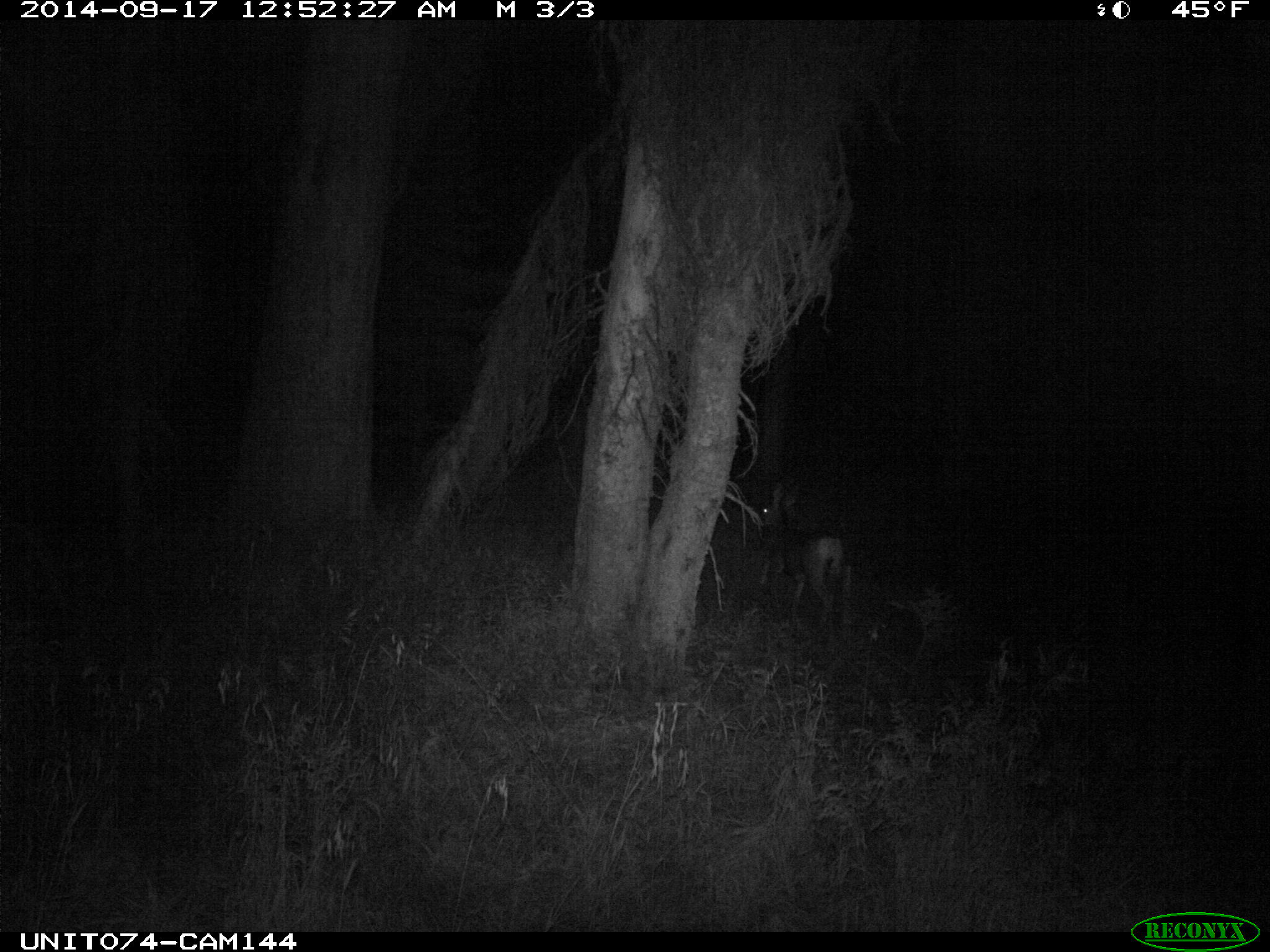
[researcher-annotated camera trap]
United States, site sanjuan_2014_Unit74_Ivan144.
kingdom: Animalia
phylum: Chordata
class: Mammalia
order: Artiodactyla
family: Cervidae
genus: Odocoileus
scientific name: Odocoileus hemionus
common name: mule deer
Odocoileus hemionus (mule deer).